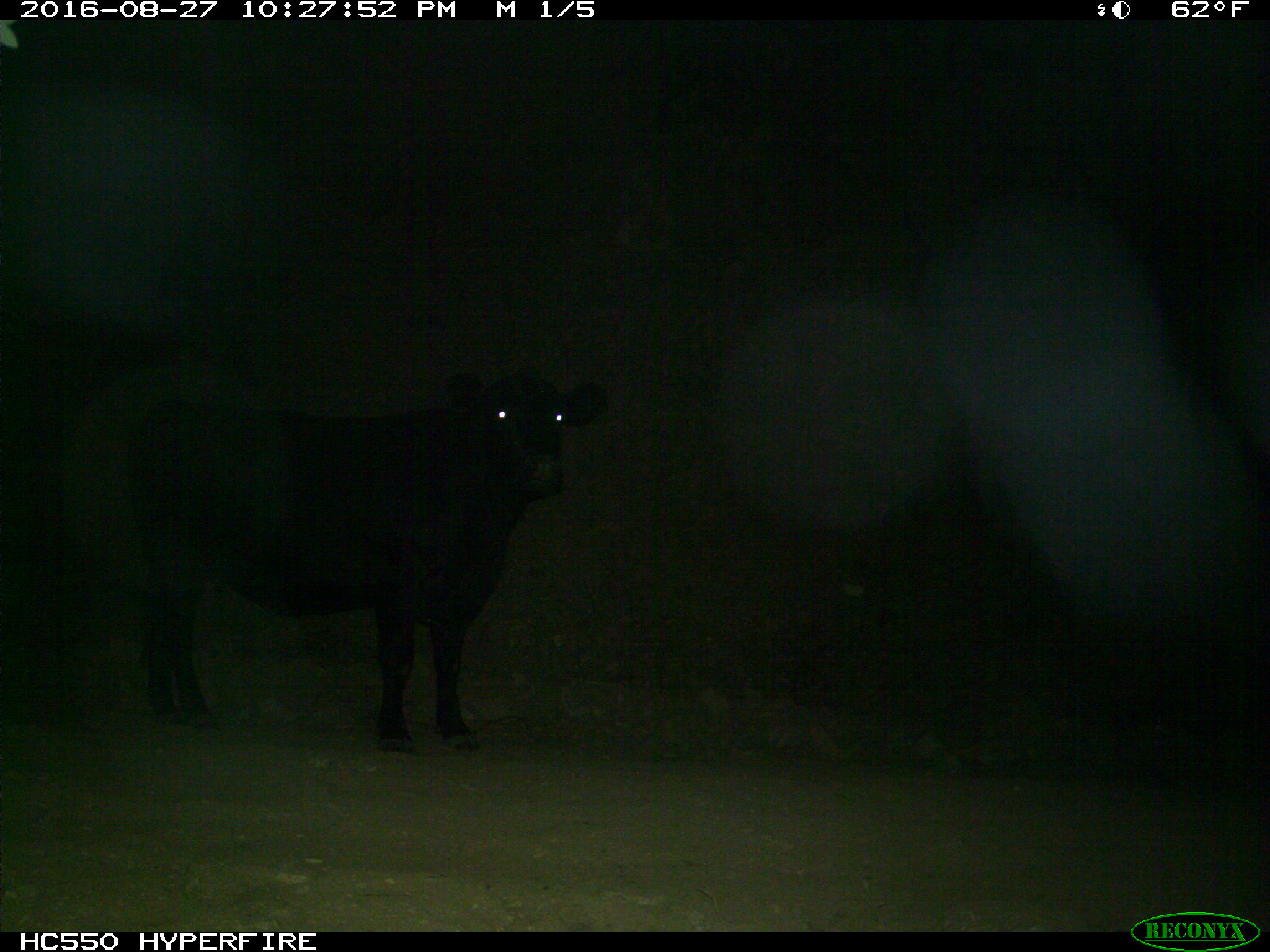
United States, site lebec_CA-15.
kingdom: Animalia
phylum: Chordata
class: Mammalia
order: Artiodactyla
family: Bovidae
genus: Bos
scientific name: Bos taurus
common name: domestic cow